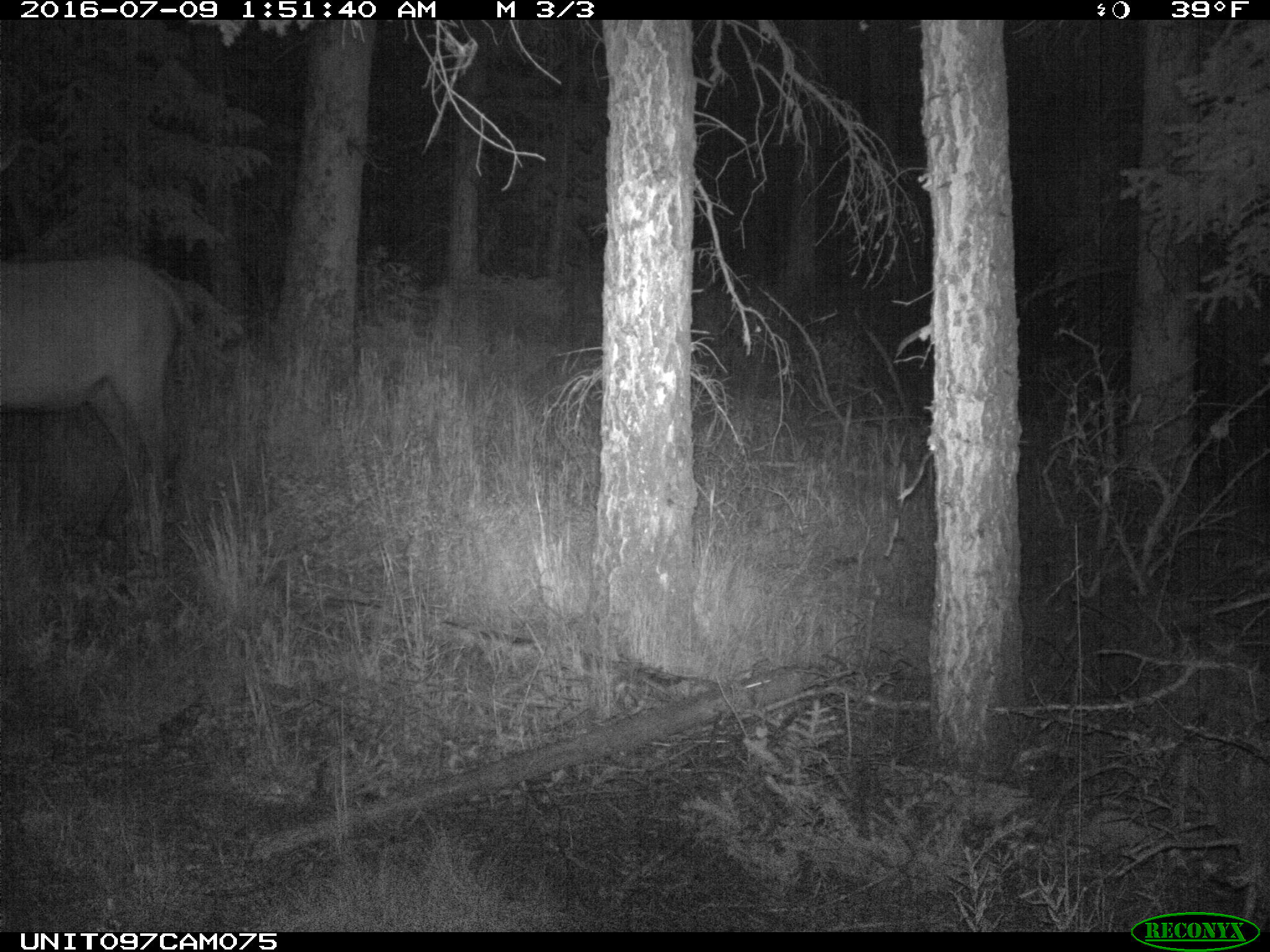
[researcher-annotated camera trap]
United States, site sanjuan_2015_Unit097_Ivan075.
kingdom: Animalia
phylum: Chordata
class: Mammalia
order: Artiodactyla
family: Cervidae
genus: Cervus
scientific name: Cervus elaphus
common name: red deer